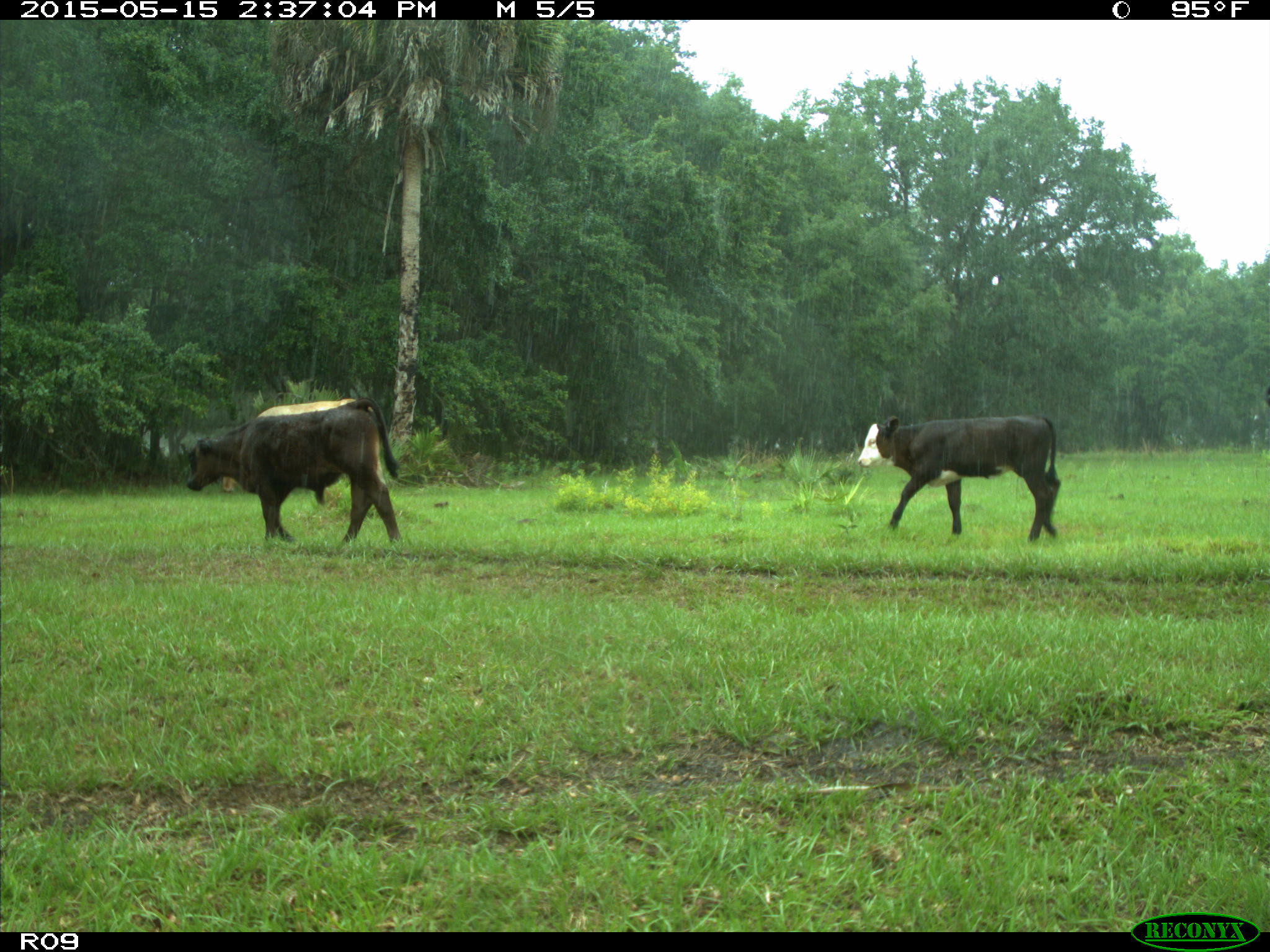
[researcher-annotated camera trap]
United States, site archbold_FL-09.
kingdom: Animalia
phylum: Chordata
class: Mammalia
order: Artiodactyla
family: Bovidae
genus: Bos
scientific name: Bos taurus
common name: domestic cow